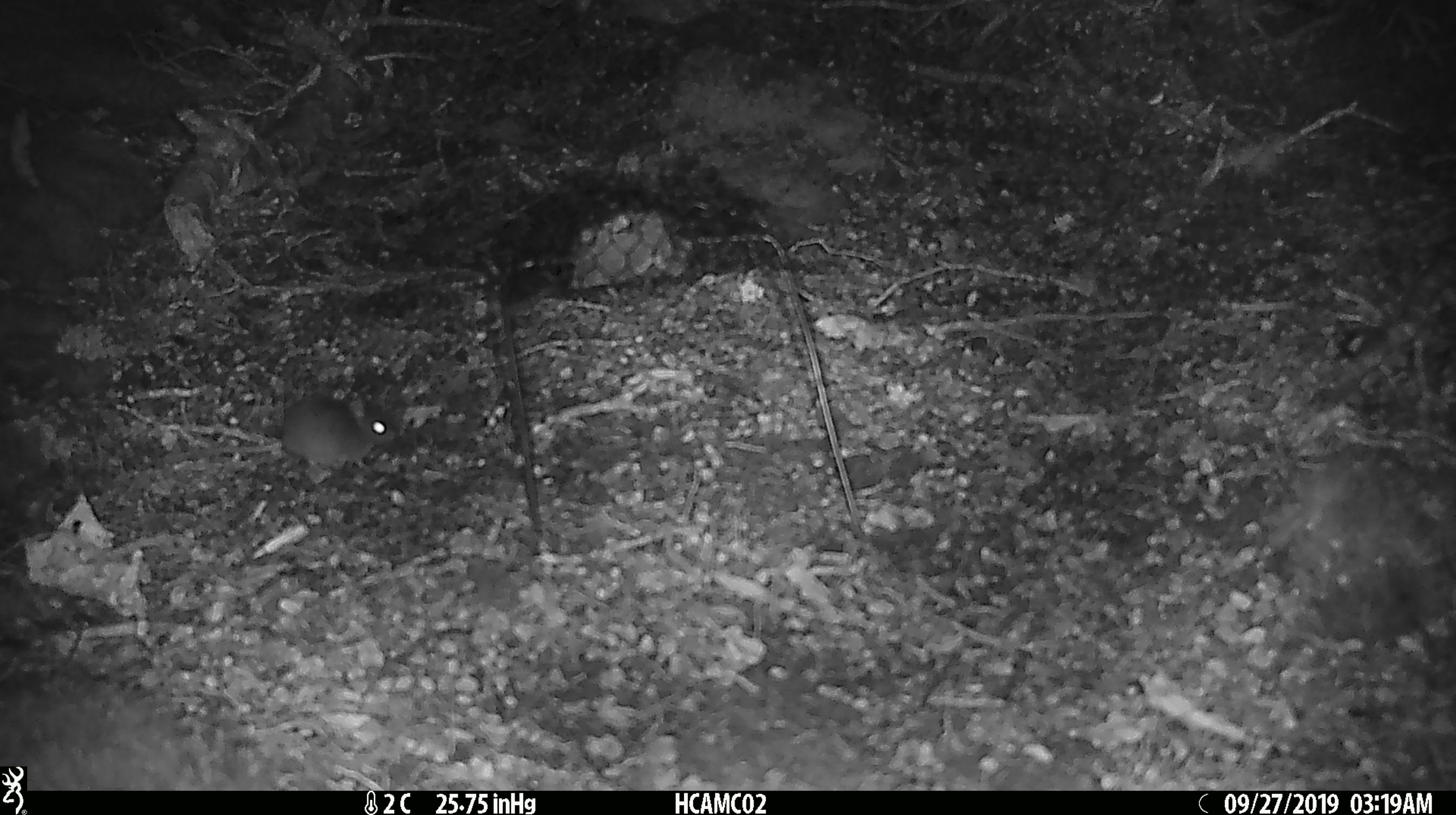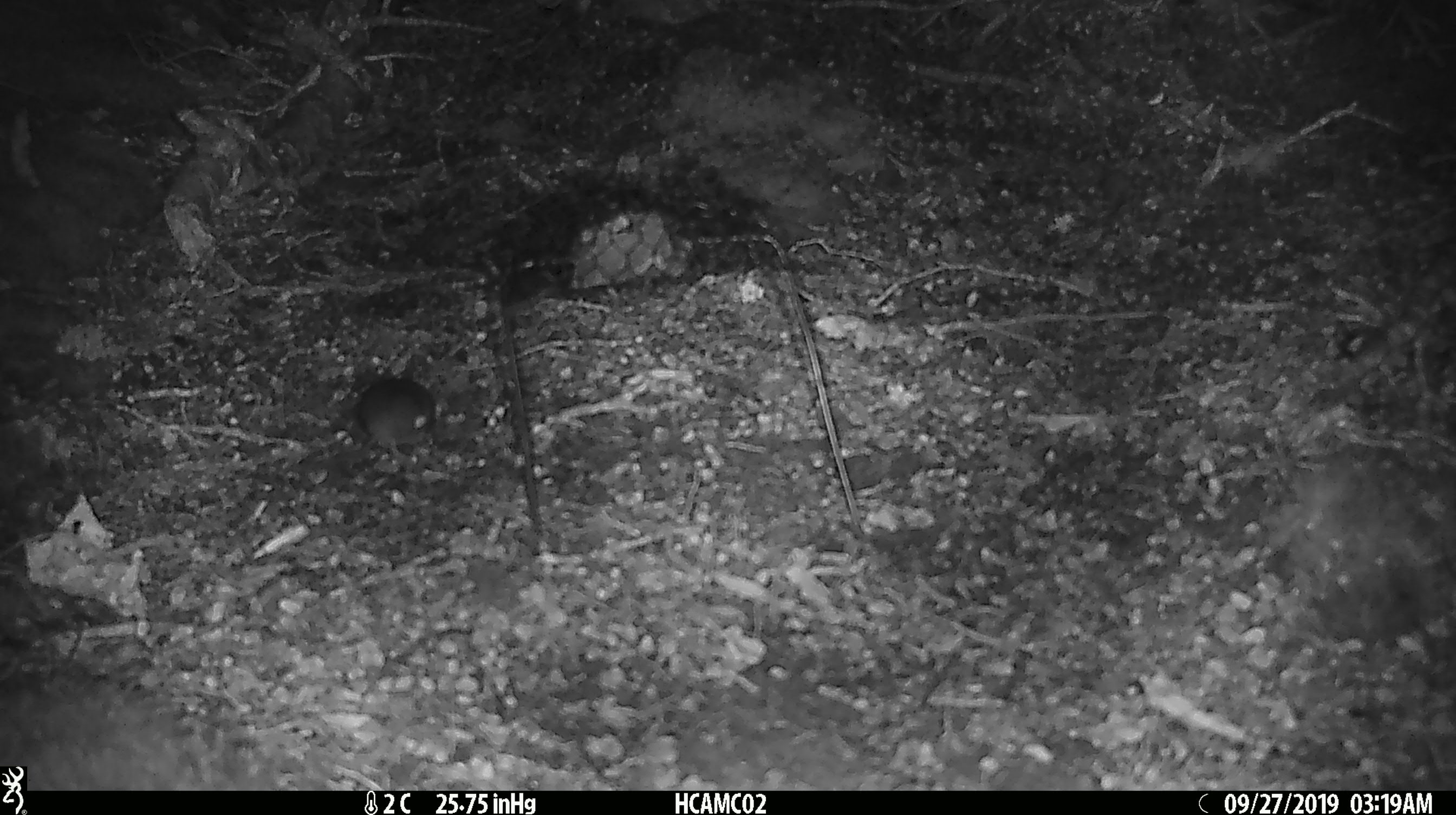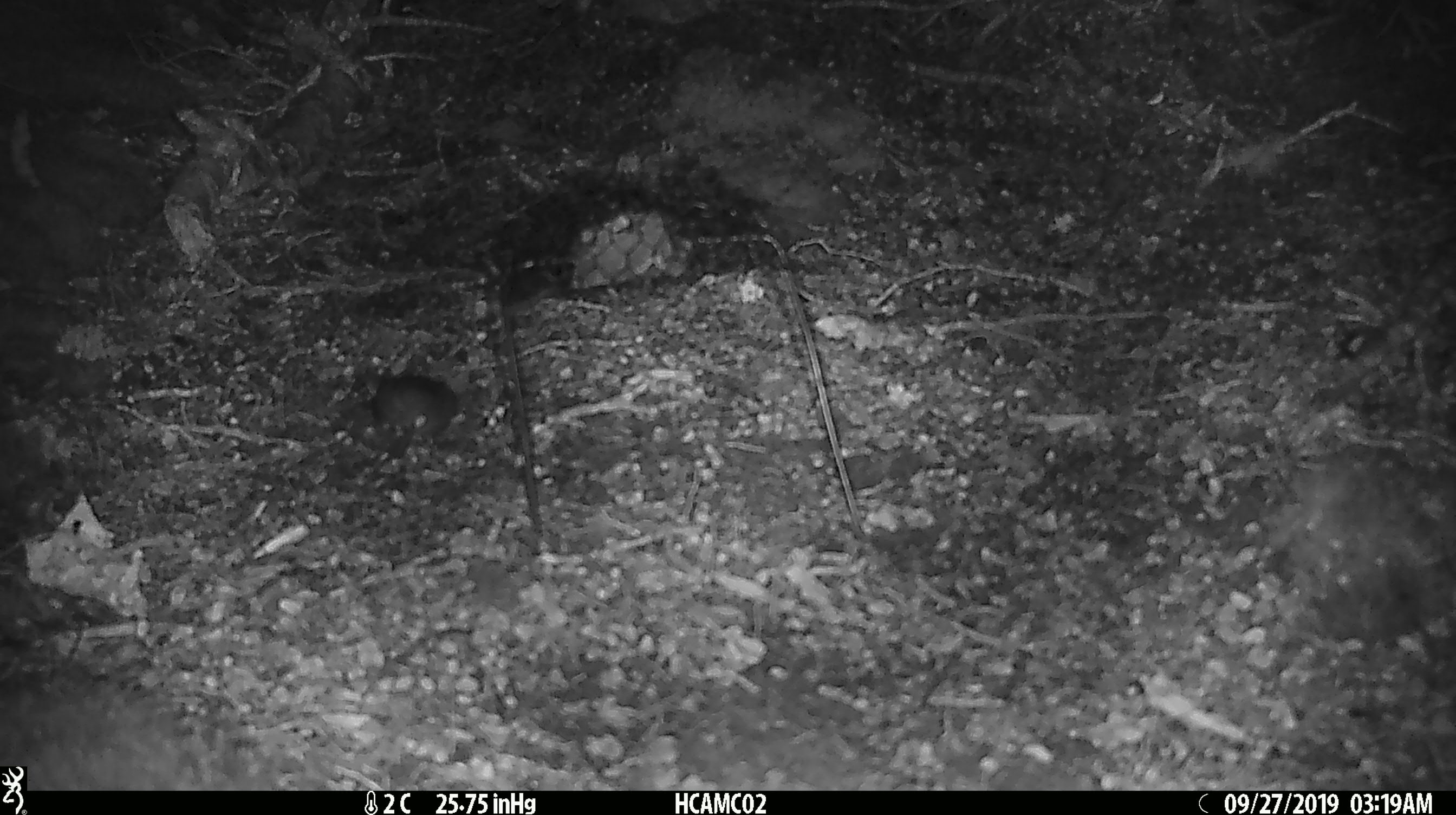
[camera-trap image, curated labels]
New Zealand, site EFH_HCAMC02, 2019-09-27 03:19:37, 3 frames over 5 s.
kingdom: Animalia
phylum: Chordata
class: Mammalia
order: Rodentia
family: Muridae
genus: Mus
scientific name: Mus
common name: mouse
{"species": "mouse (Mus)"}